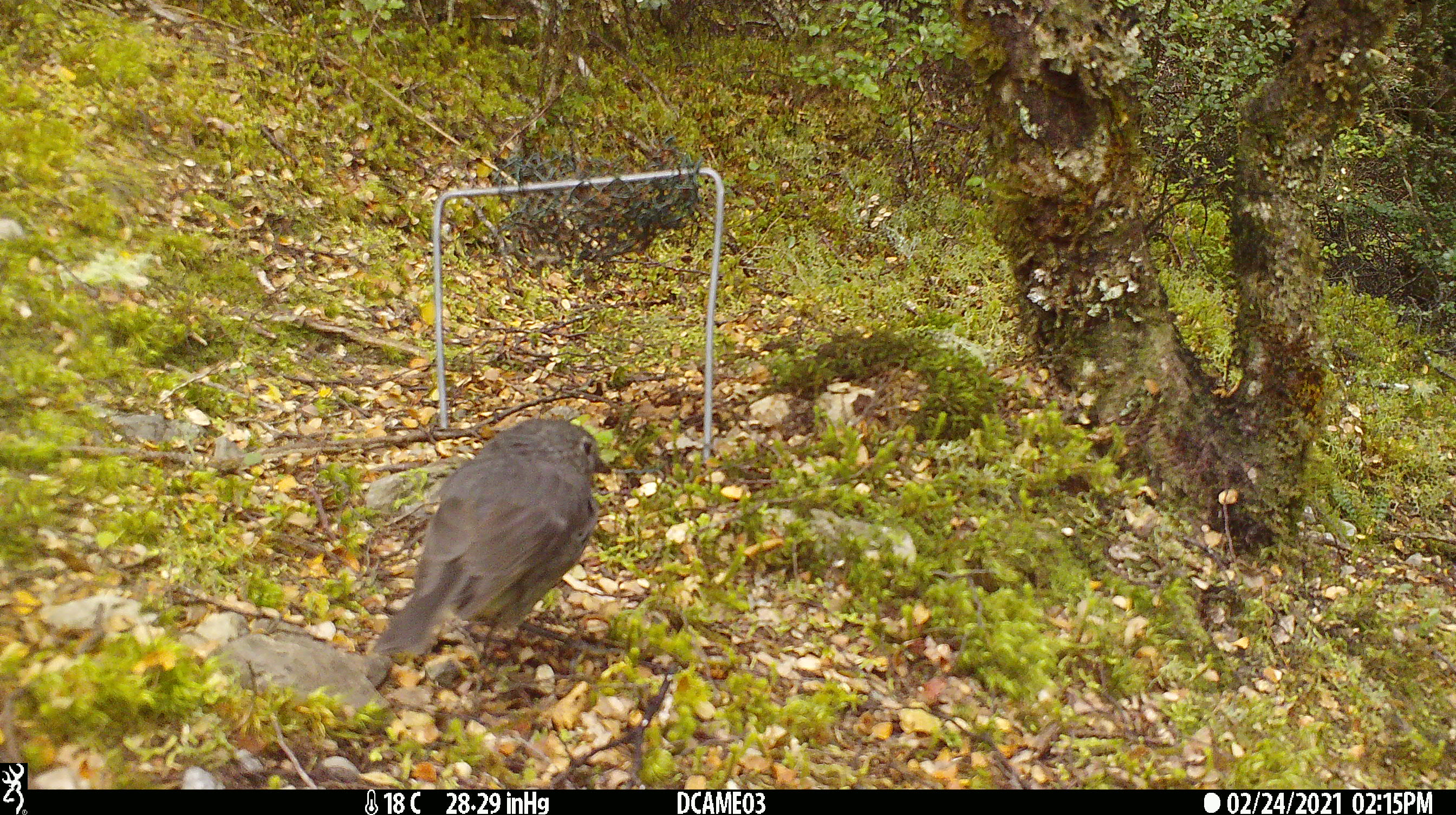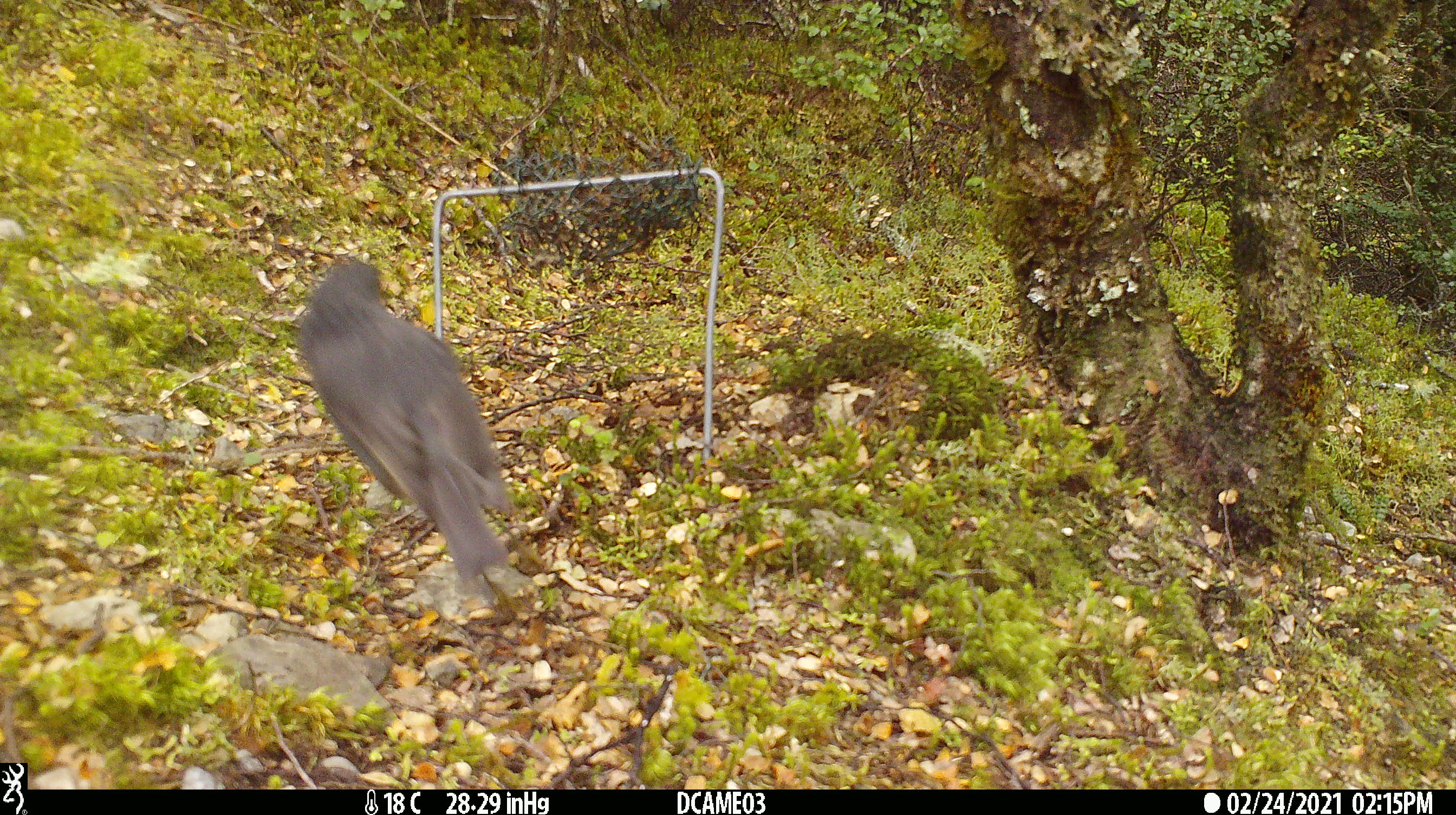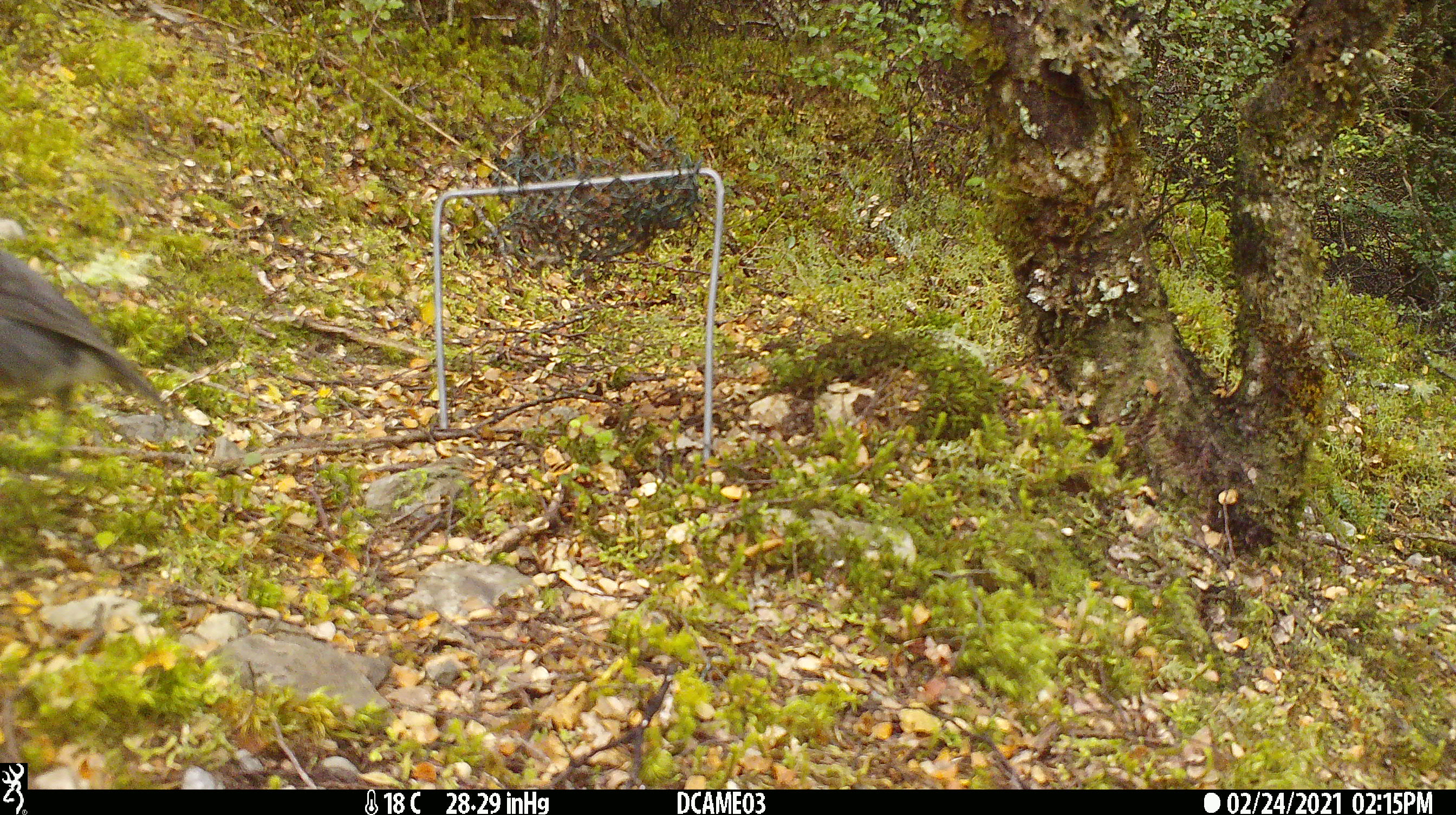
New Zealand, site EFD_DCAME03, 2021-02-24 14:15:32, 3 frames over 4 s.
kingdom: Animalia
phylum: Chordata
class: Aves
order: Passeriformes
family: Petroicidae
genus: Petroica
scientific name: Petroica australis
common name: new zealand robin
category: robin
Robin (new zealand robin) (Petroica australis).